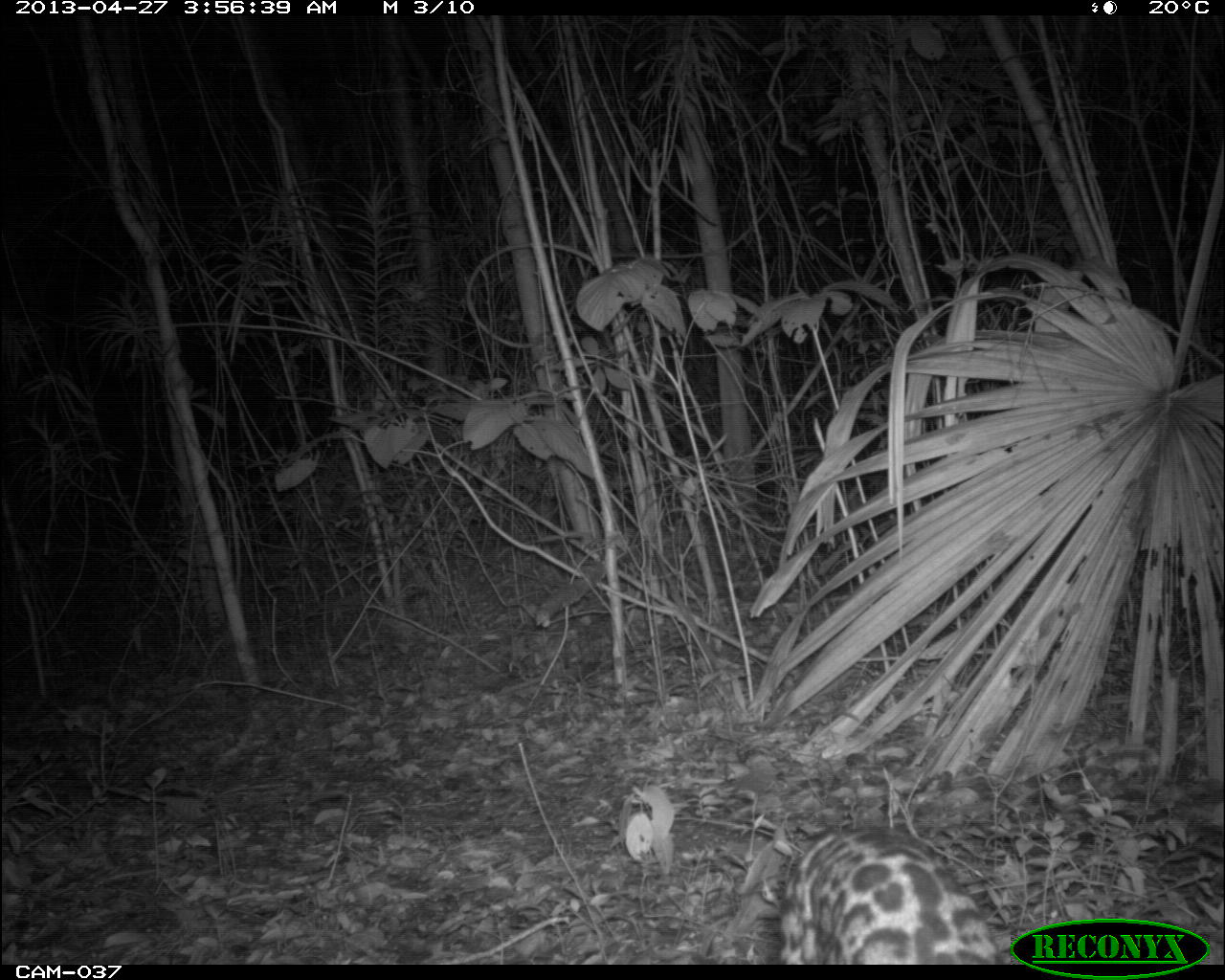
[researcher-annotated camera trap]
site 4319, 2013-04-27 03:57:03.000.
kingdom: Animalia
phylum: Chordata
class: Mammalia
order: Carnivora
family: Felidae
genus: Leopardus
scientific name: Leopardus pardalis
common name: ocelot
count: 1